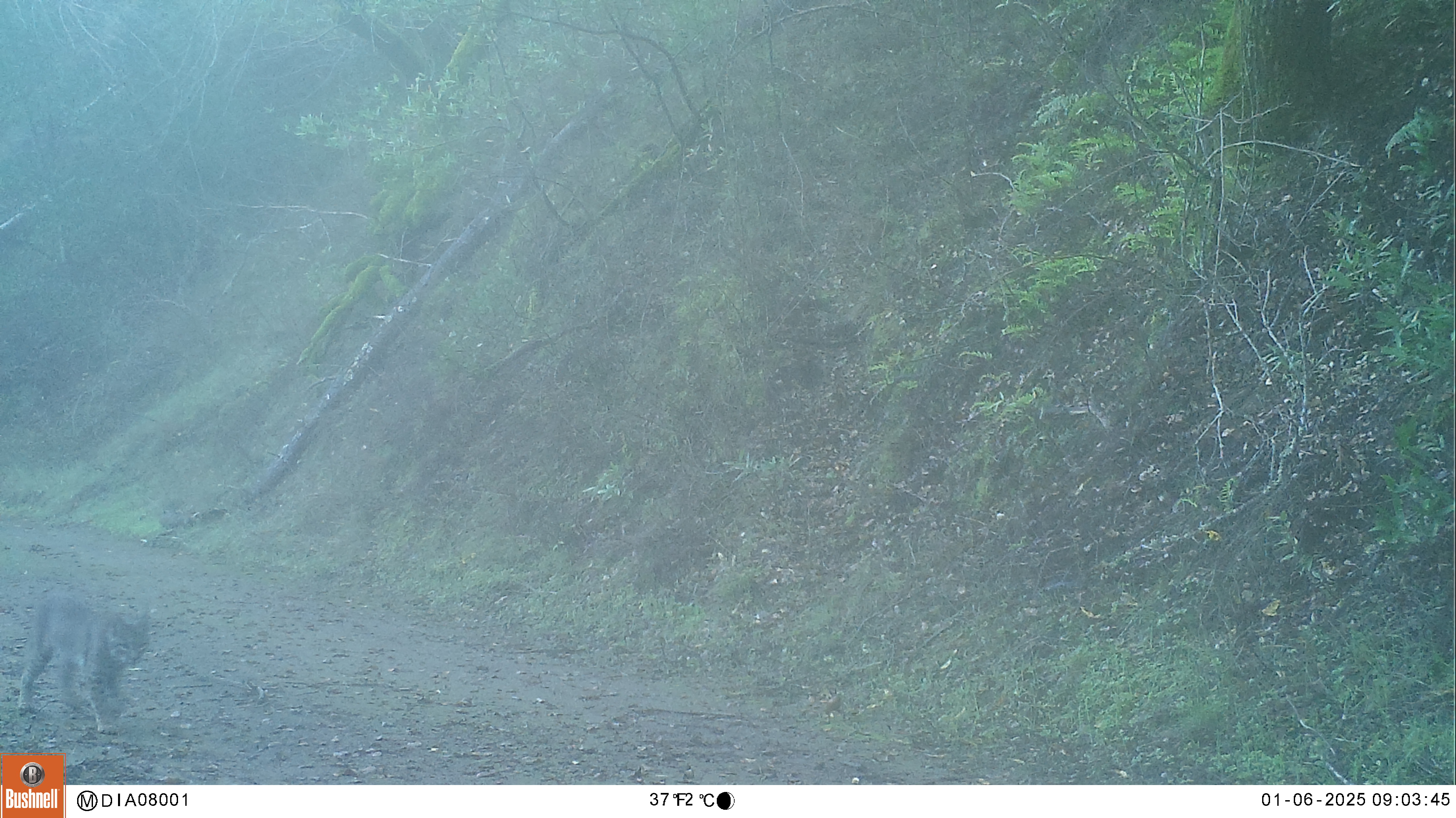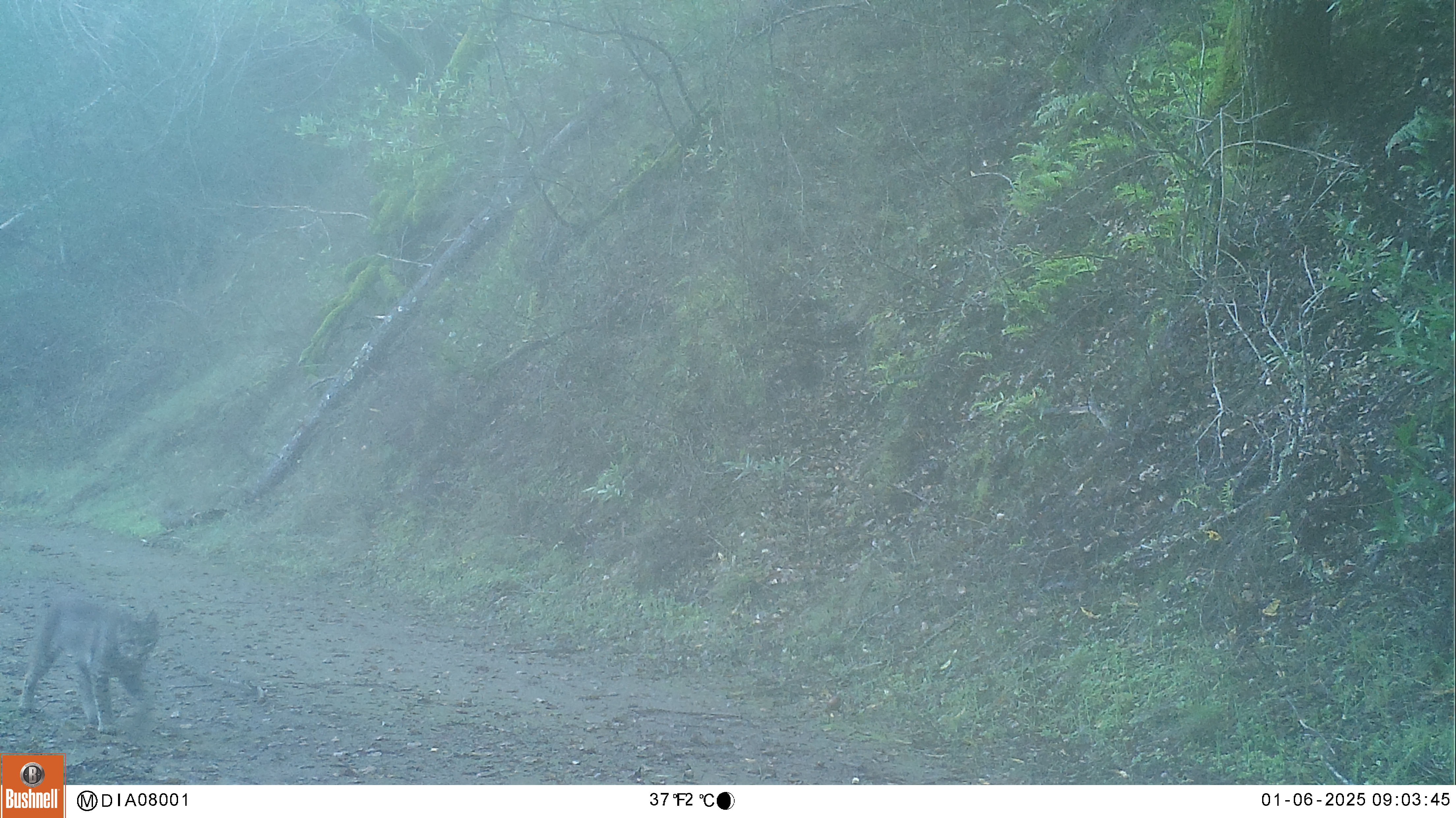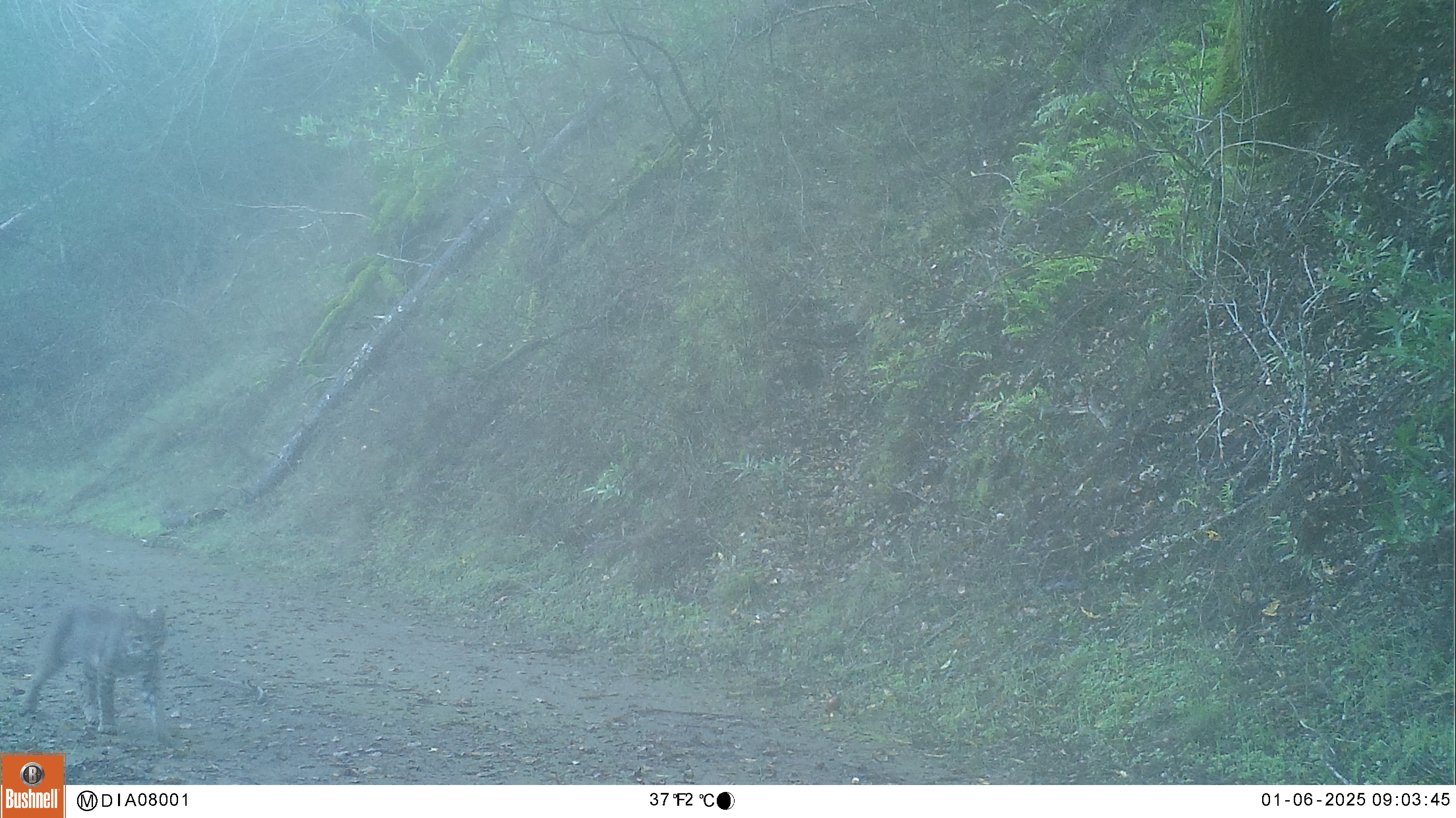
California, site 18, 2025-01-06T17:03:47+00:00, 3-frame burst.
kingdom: Animalia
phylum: Chordata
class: Mammalia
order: Carnivora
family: Felidae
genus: Lynx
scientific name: Lynx rufus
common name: bobcat